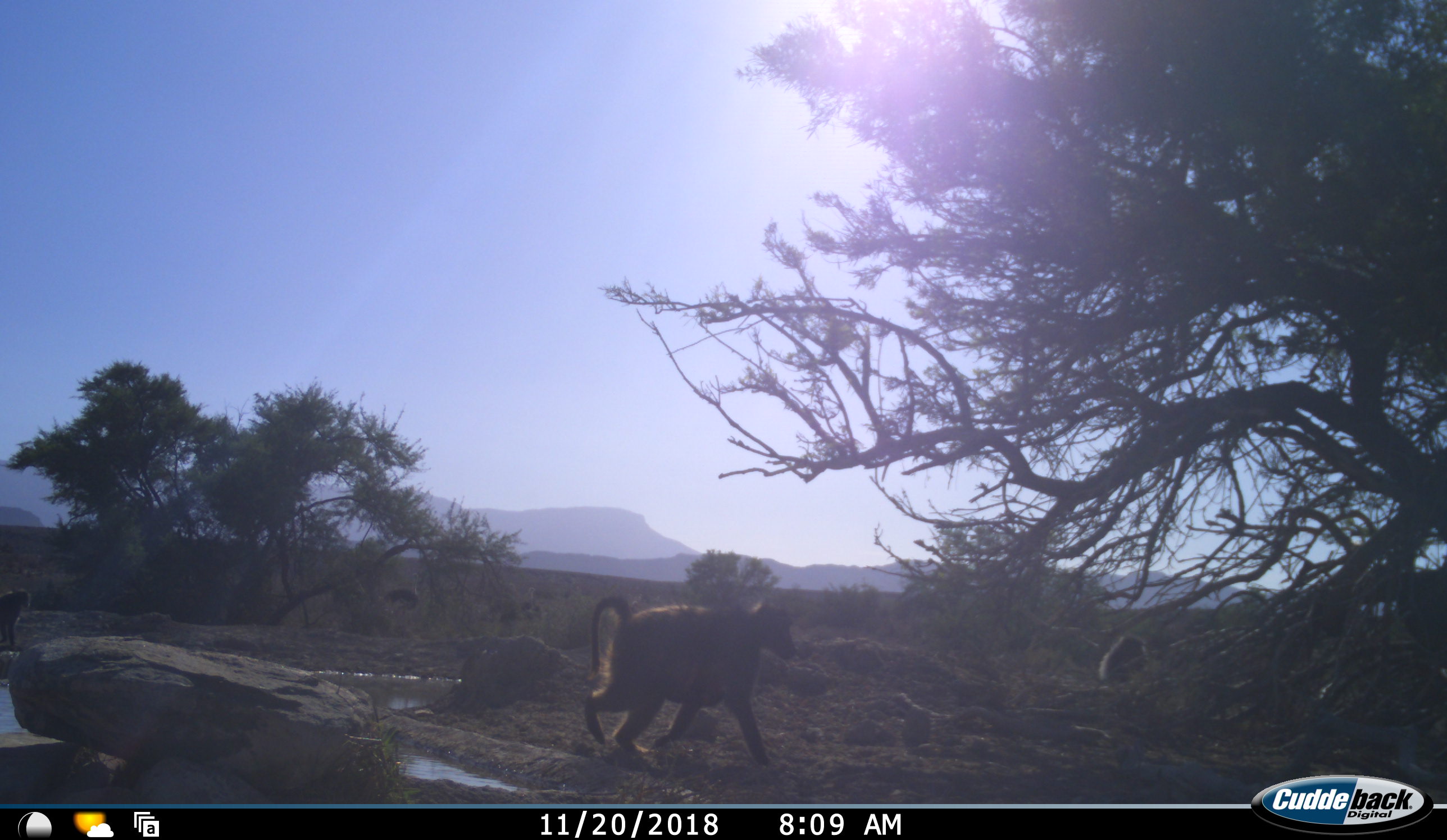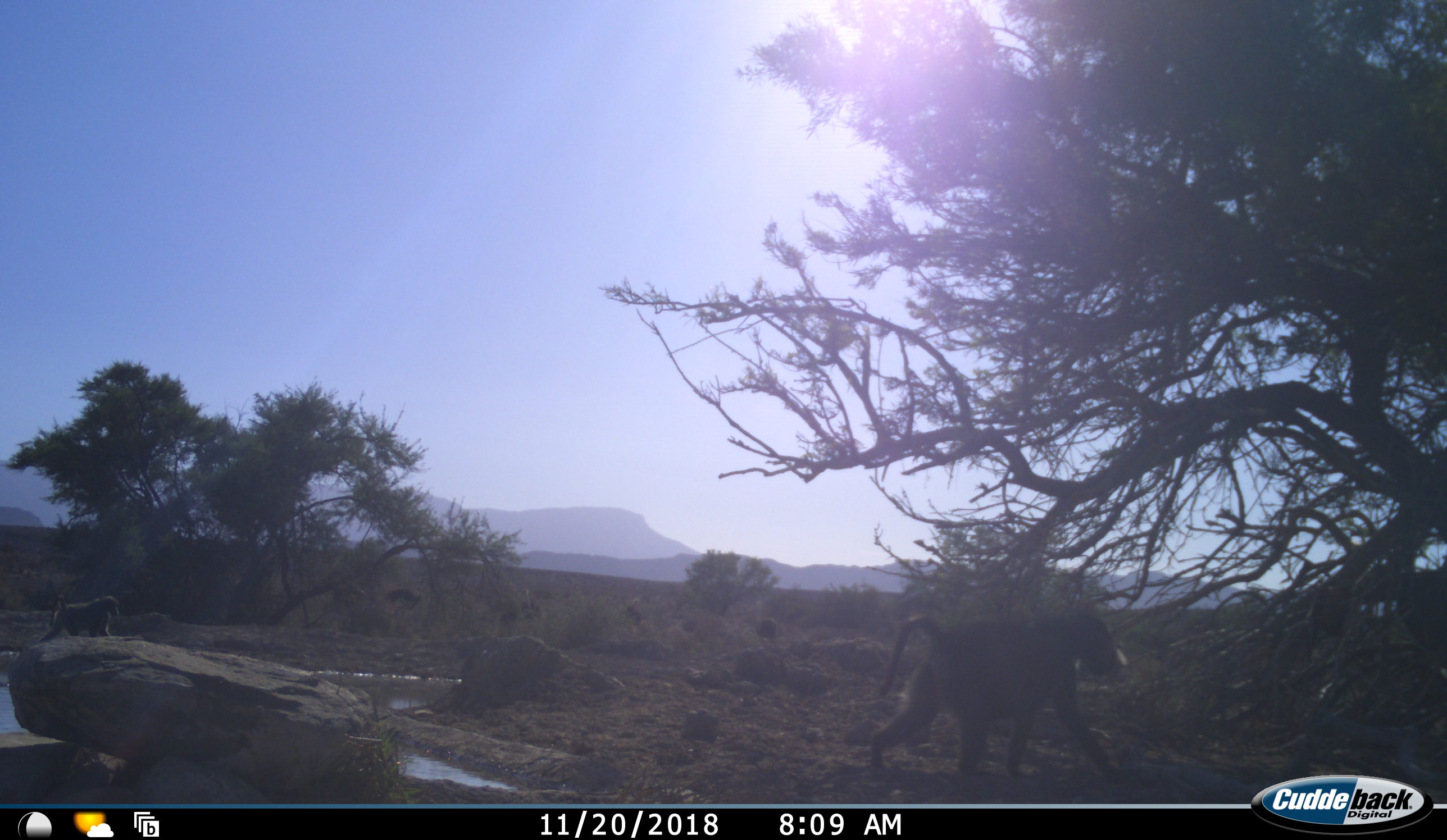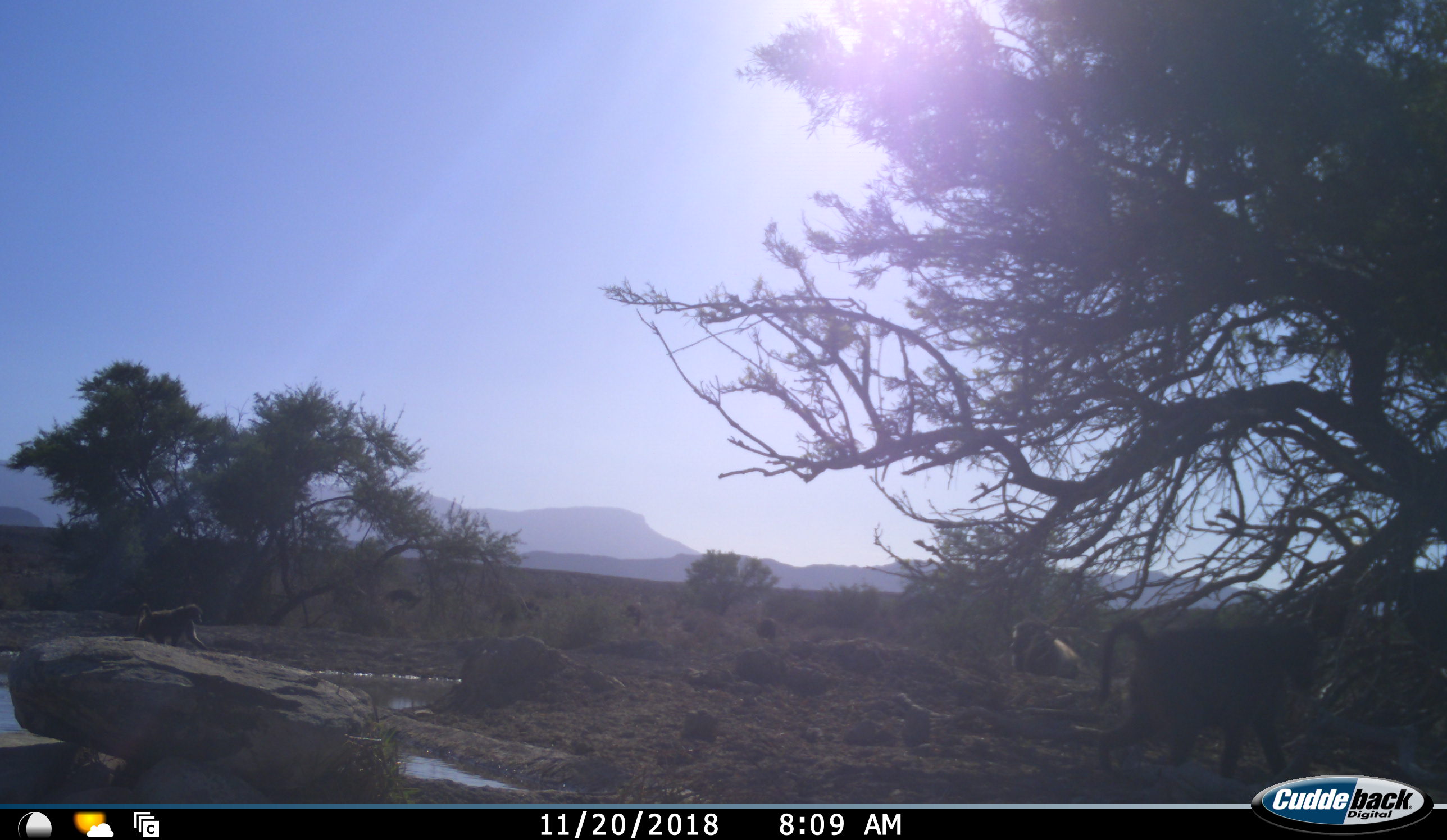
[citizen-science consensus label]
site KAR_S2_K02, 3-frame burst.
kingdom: Animalia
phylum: Chordata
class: Mammalia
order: Primates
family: Cercopithecidae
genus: Papio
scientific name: Papio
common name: baboon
Baboon (Papio), count 3. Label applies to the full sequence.